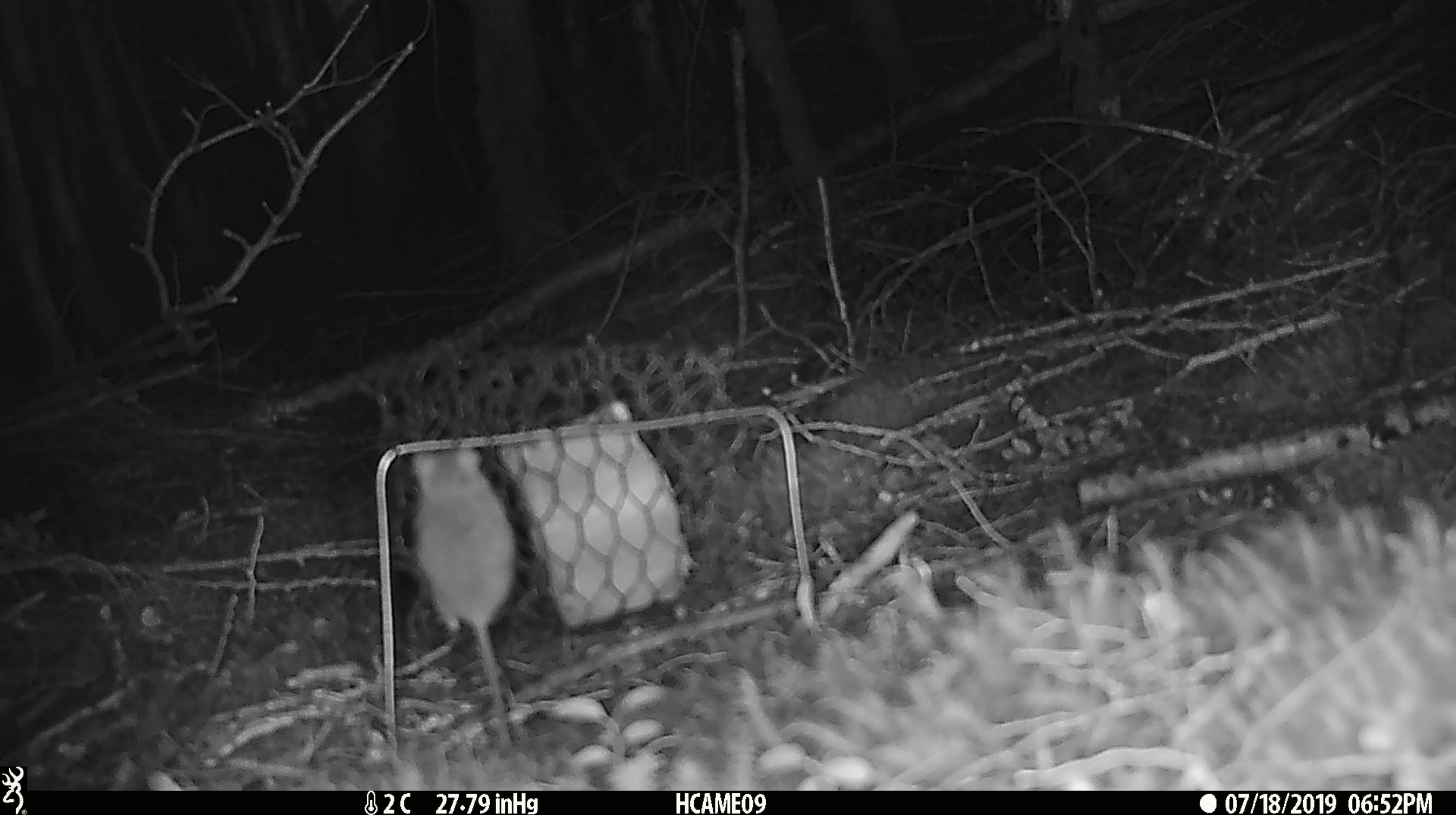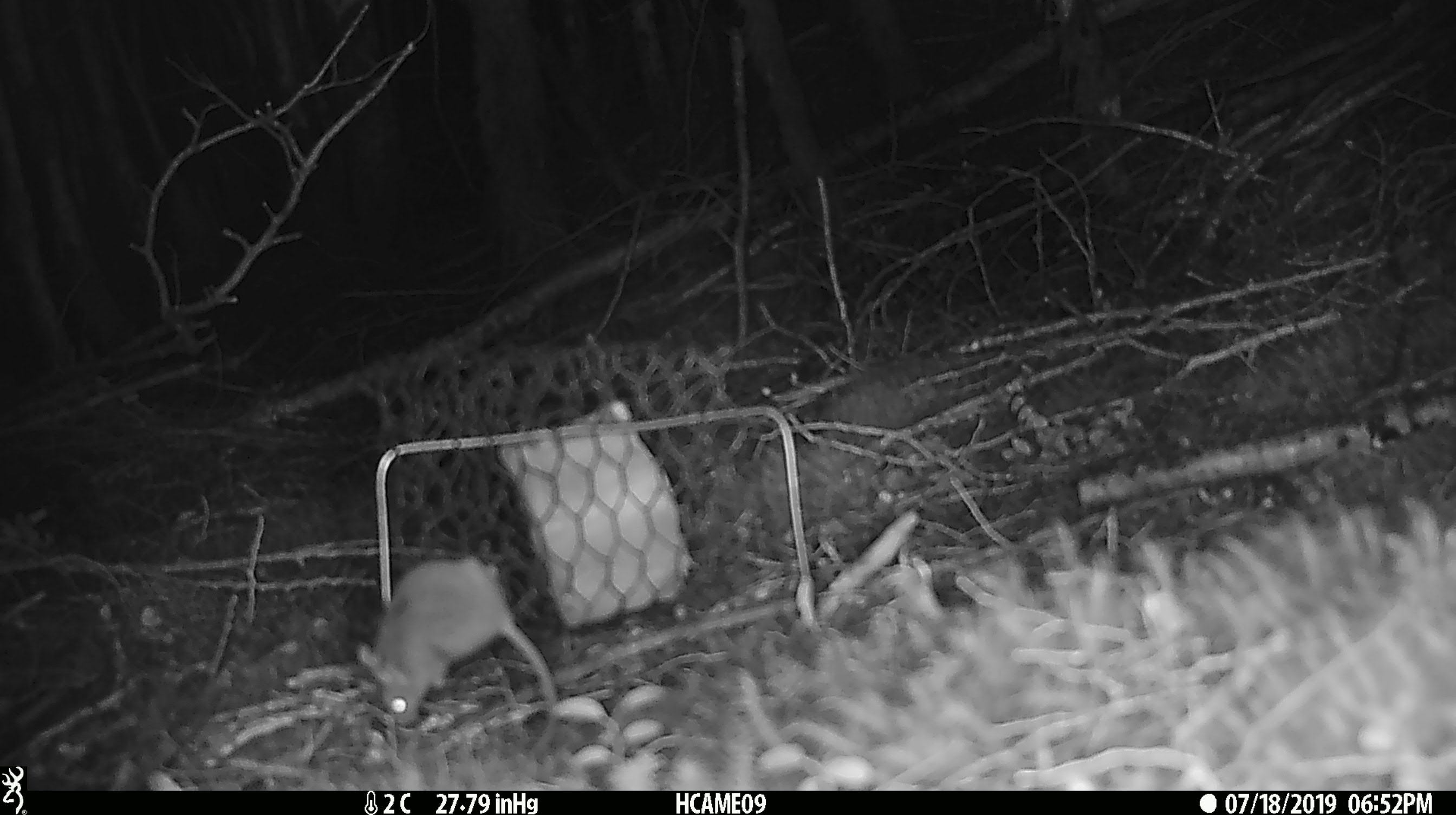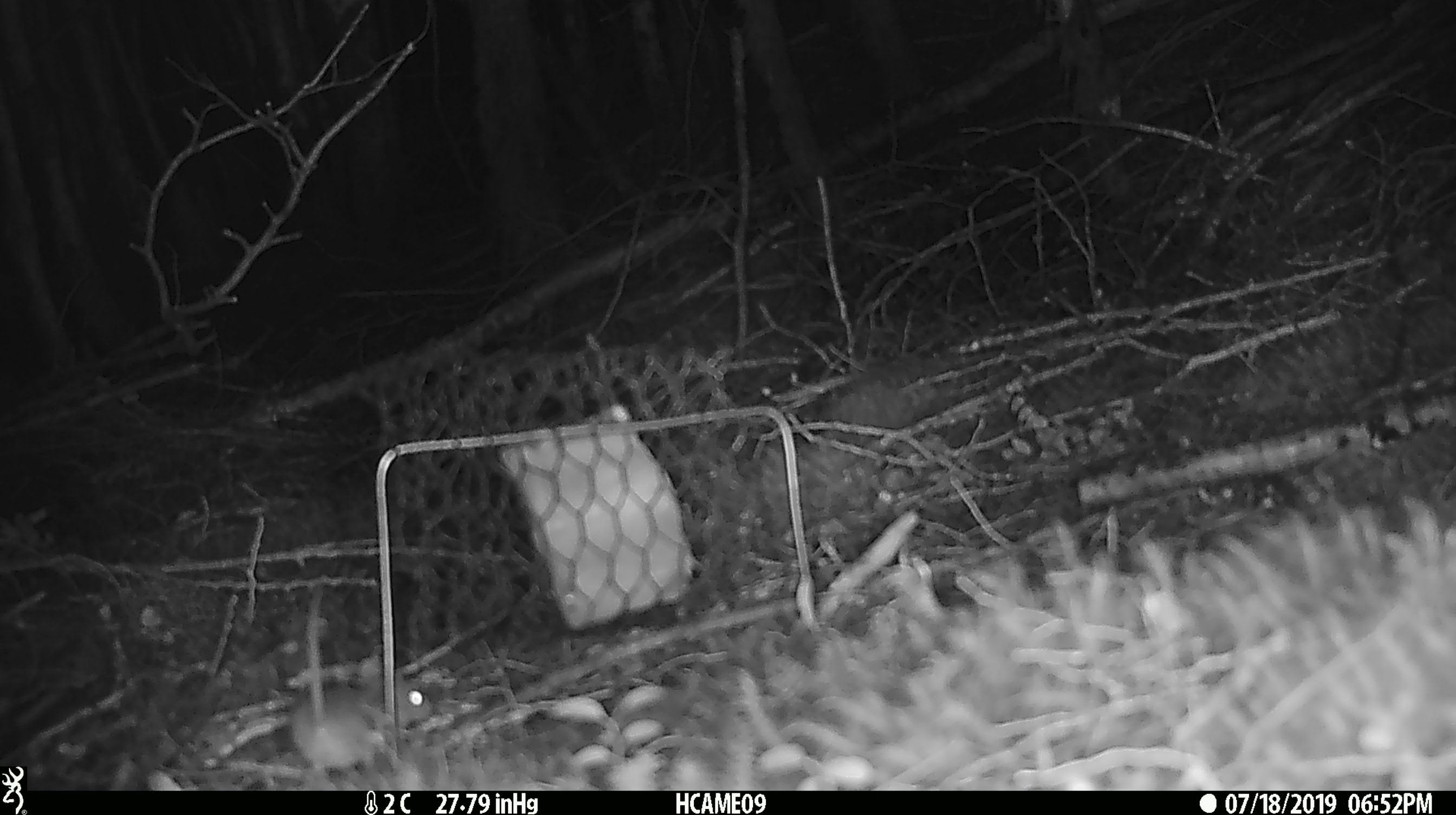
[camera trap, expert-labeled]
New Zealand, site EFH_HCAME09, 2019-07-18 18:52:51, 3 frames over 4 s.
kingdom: Animalia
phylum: Chordata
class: Mammalia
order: Rodentia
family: Muridae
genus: Mus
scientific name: Mus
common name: mouse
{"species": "mouse (Mus)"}